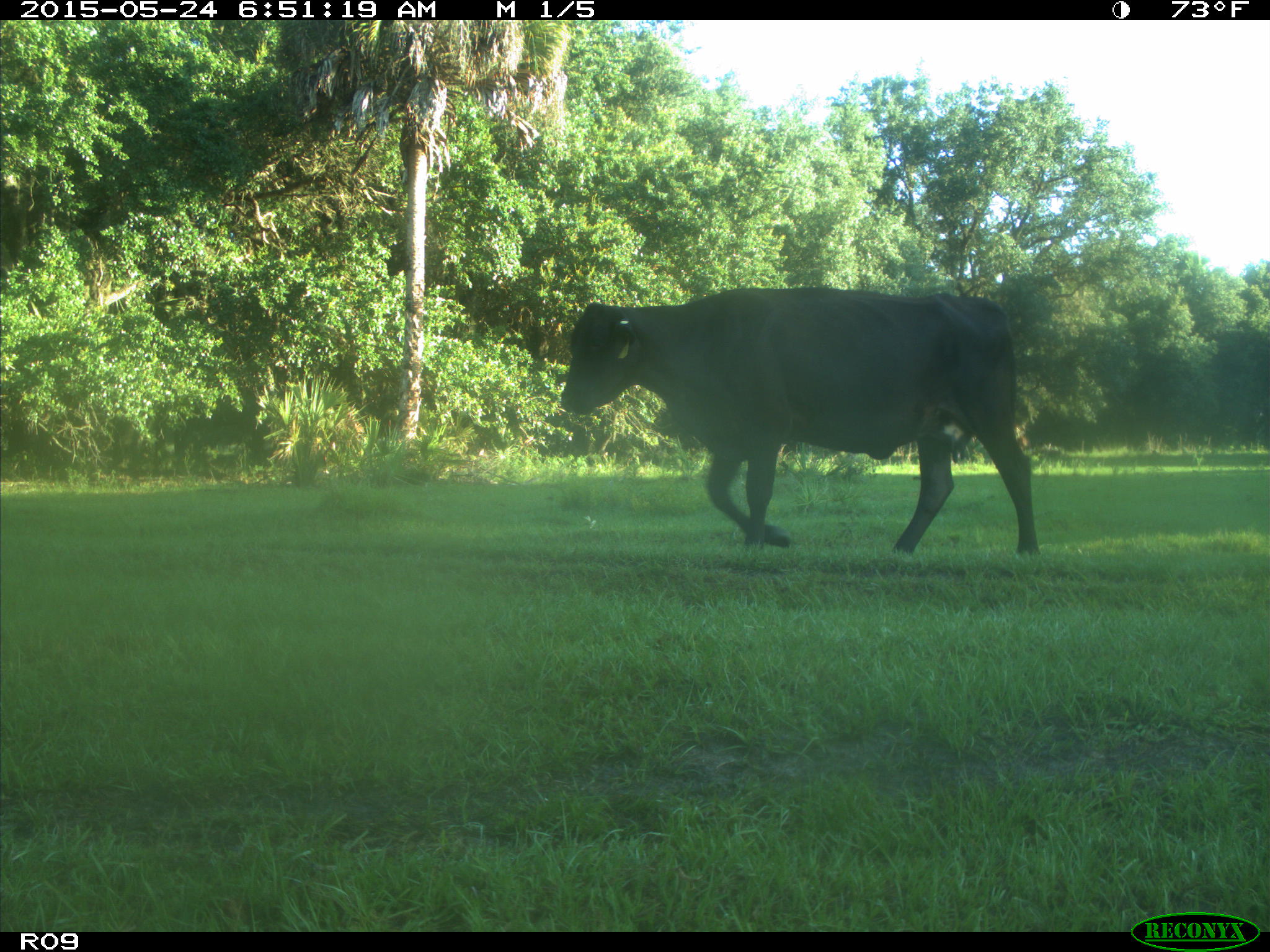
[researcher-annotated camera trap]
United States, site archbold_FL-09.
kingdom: Animalia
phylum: Chordata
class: Mammalia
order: Artiodactyla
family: Bovidae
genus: Bos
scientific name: Bos taurus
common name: domestic cow